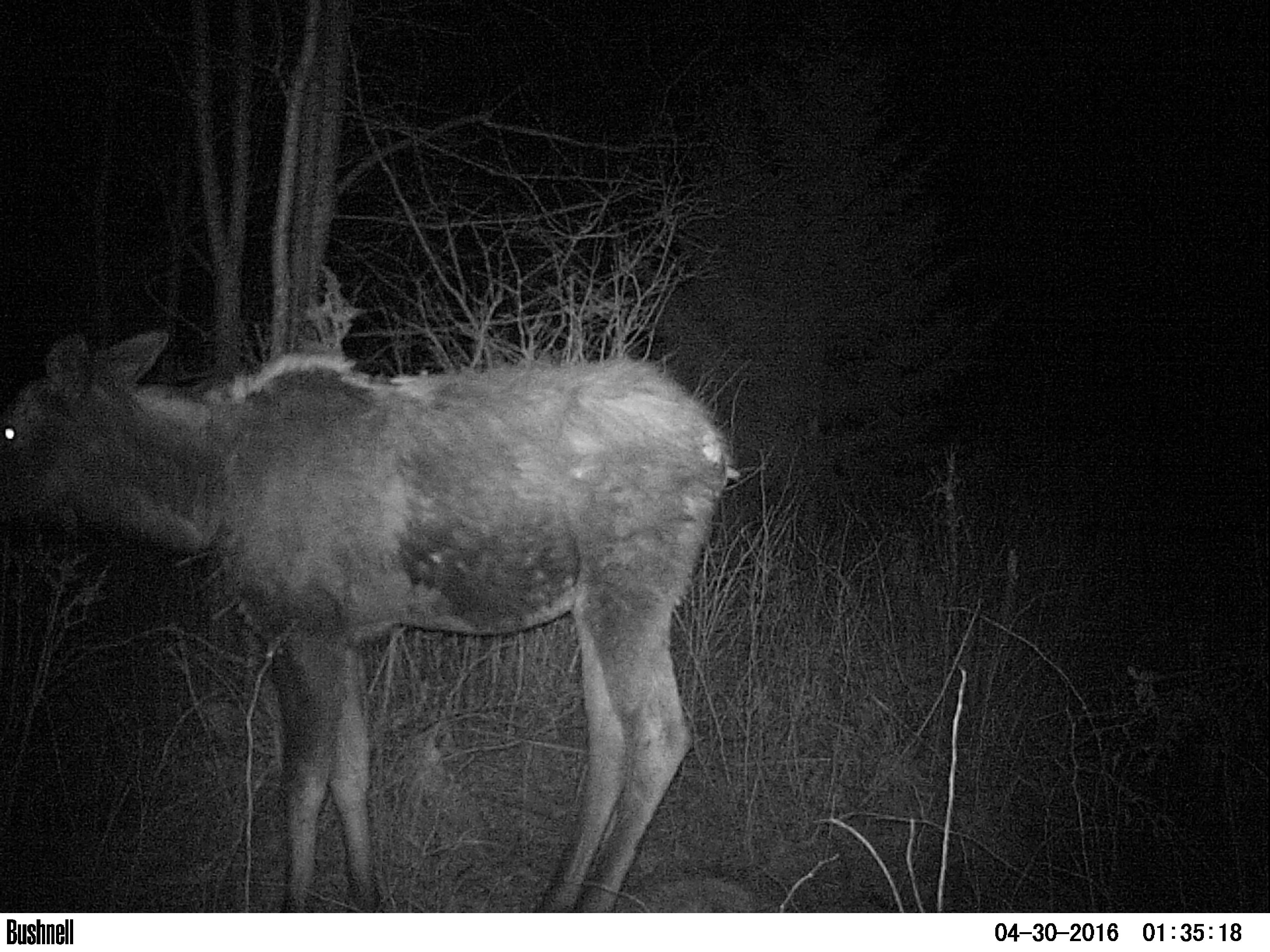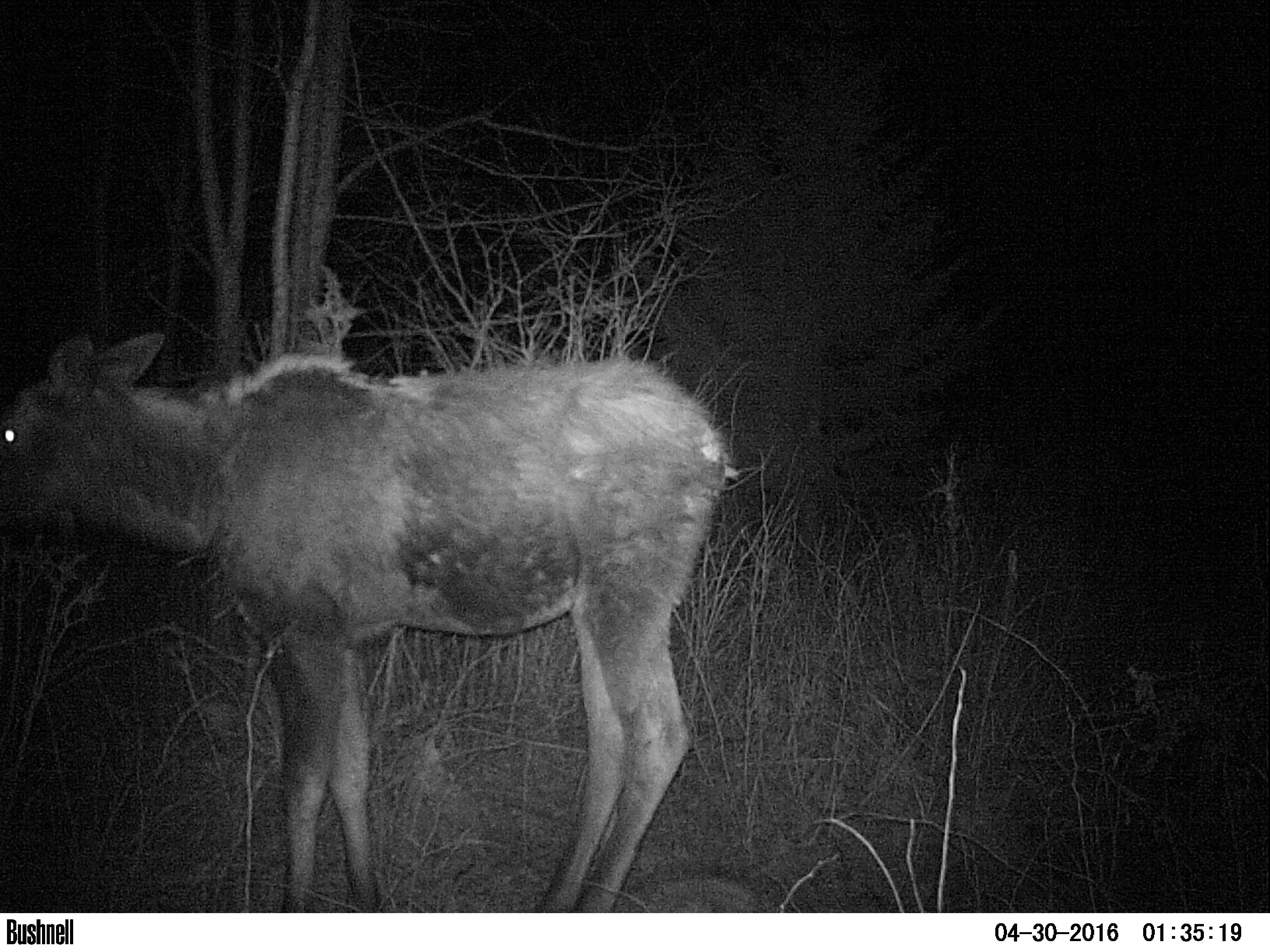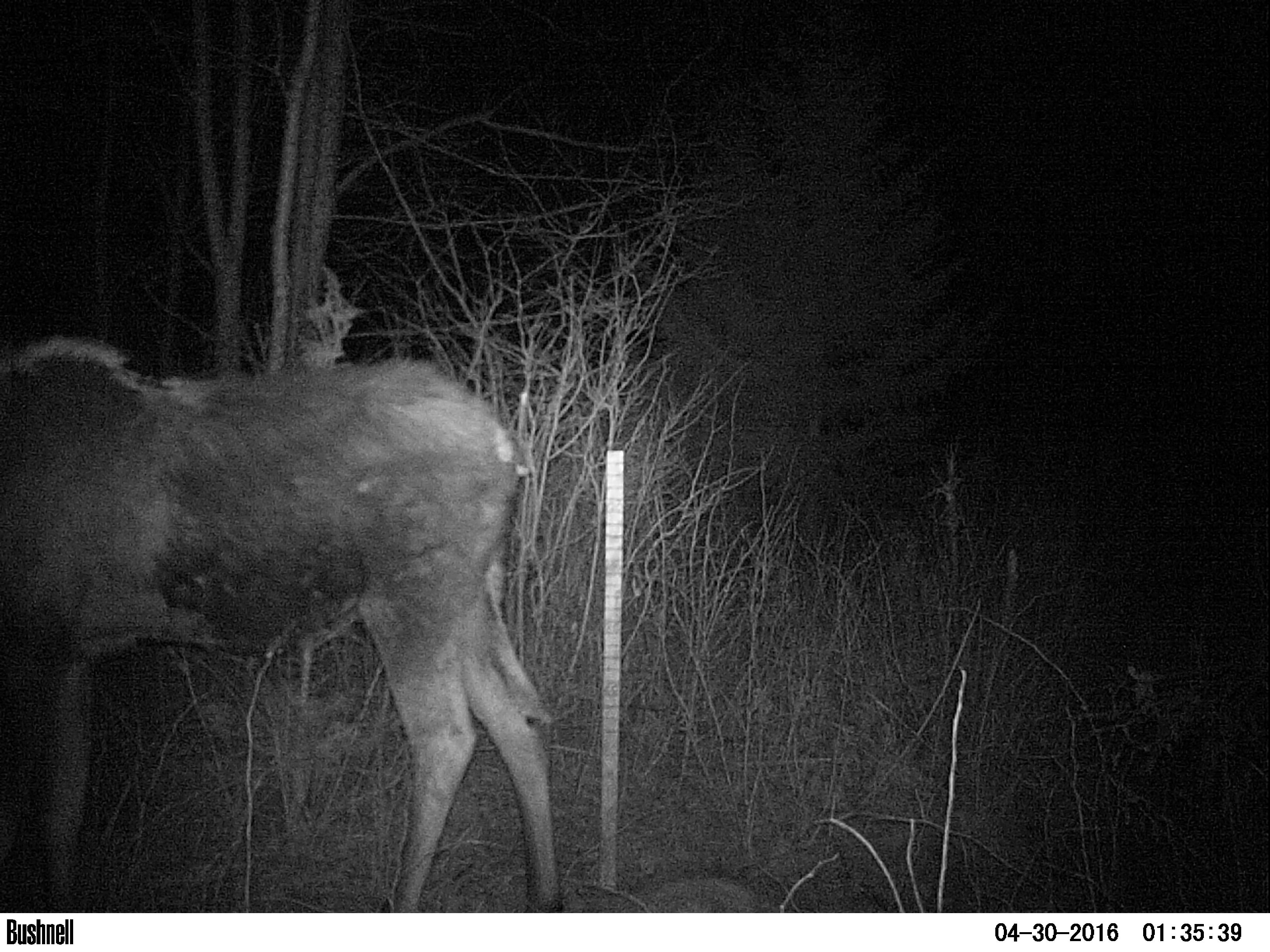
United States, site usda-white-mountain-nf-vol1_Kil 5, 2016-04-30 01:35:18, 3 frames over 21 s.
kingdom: Animalia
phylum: Chordata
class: Mammalia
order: Artiodactyla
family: Cervidae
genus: Alces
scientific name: Alces alces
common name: moose